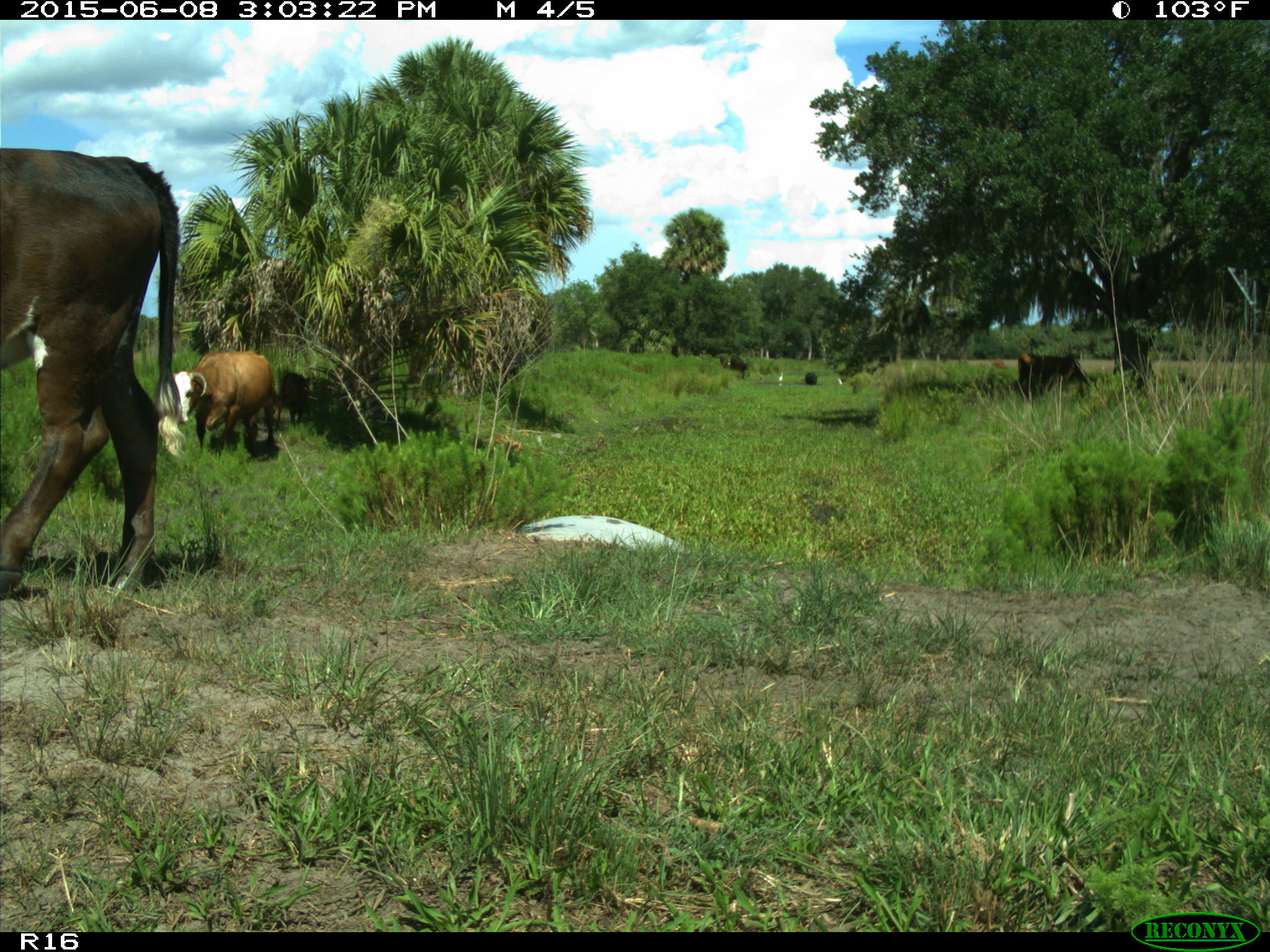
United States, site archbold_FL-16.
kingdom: Animalia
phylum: Chordata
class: Mammalia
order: Artiodactyla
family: Bovidae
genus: Bos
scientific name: Bos taurus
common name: domestic cow